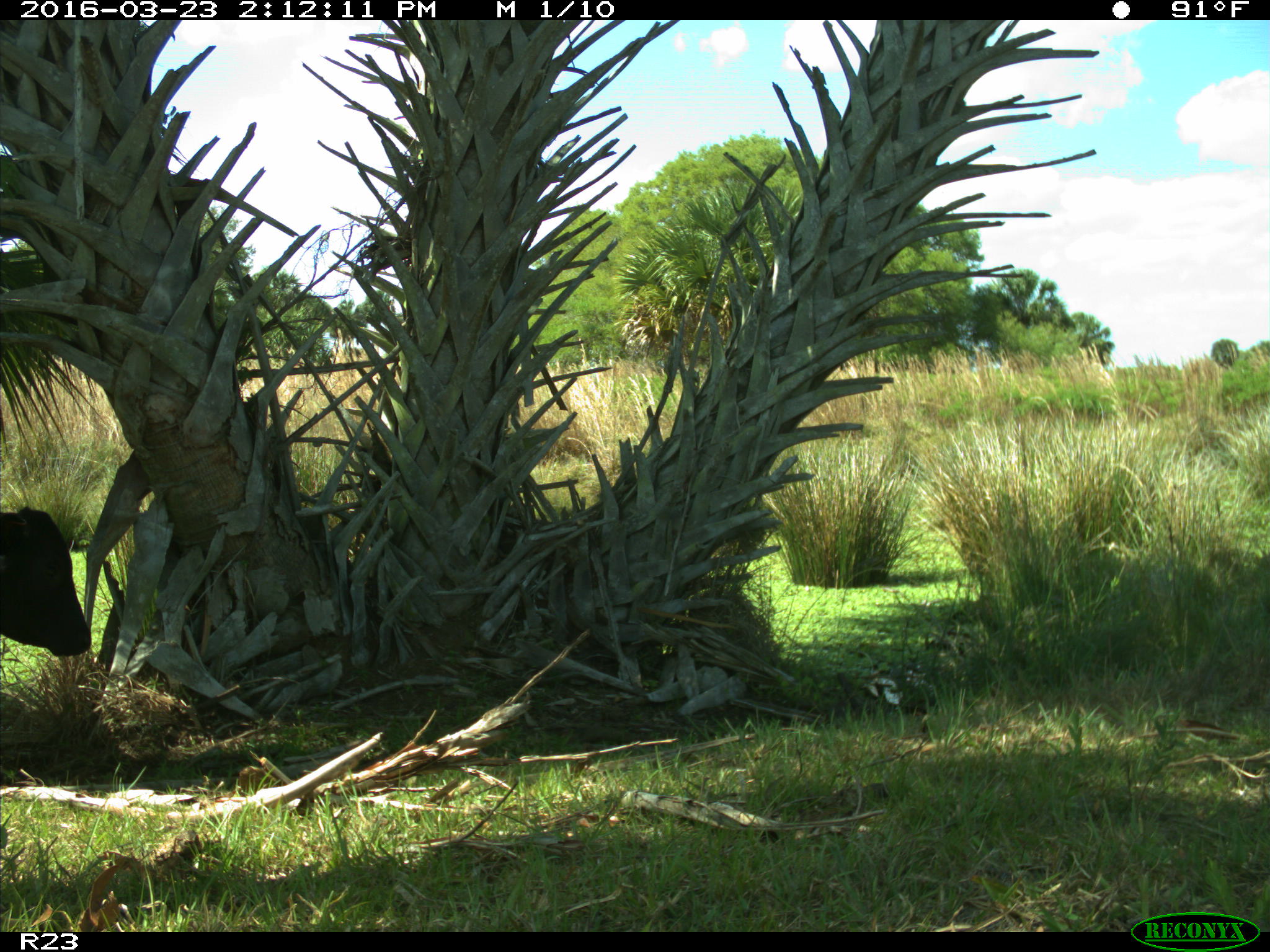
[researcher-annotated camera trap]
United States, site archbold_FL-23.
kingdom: Animalia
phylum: Chordata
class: Mammalia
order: Artiodactyla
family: Bovidae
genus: Bos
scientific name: Bos taurus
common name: domestic cow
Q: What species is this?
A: Bos taurus (domestic cow).